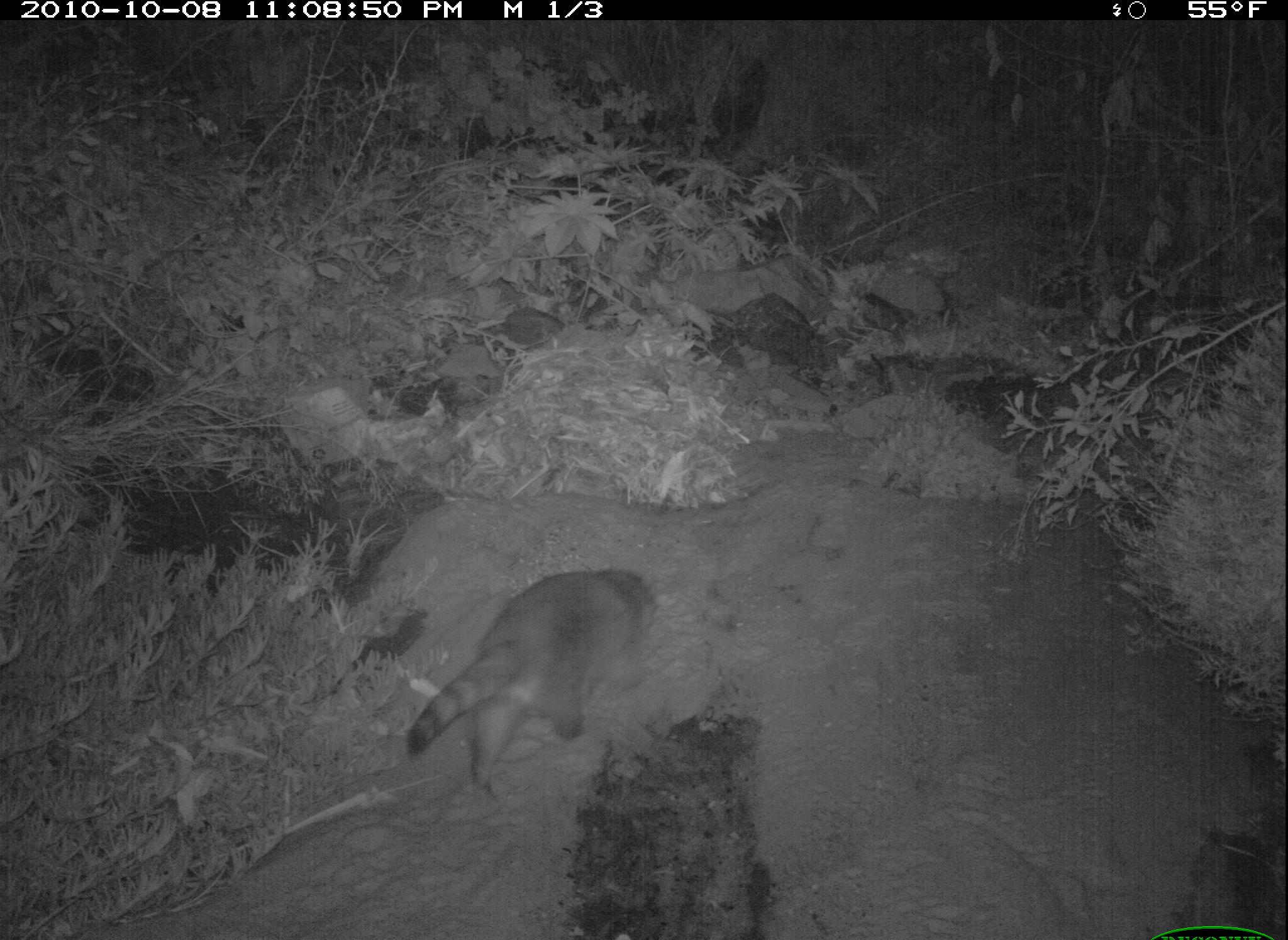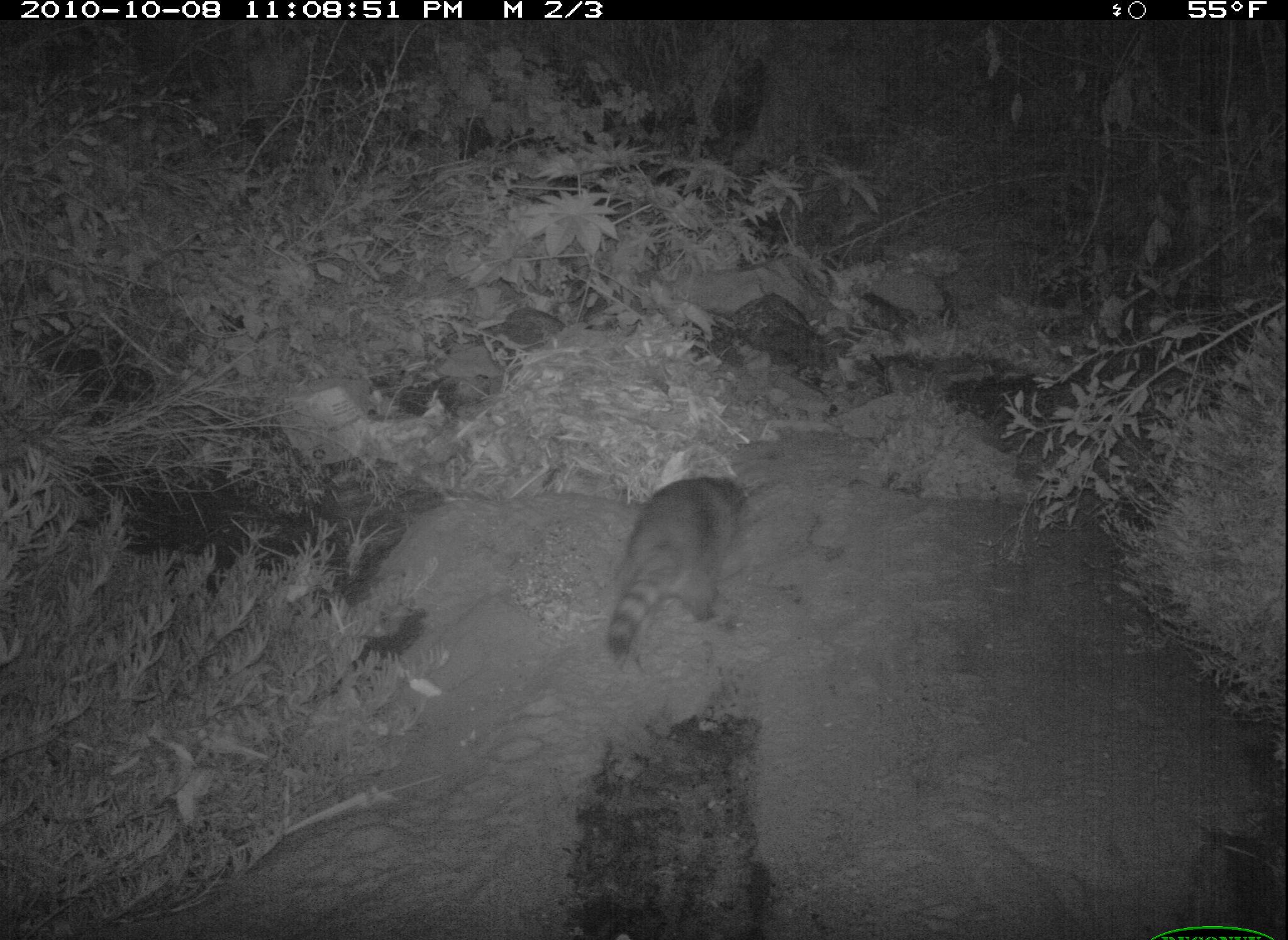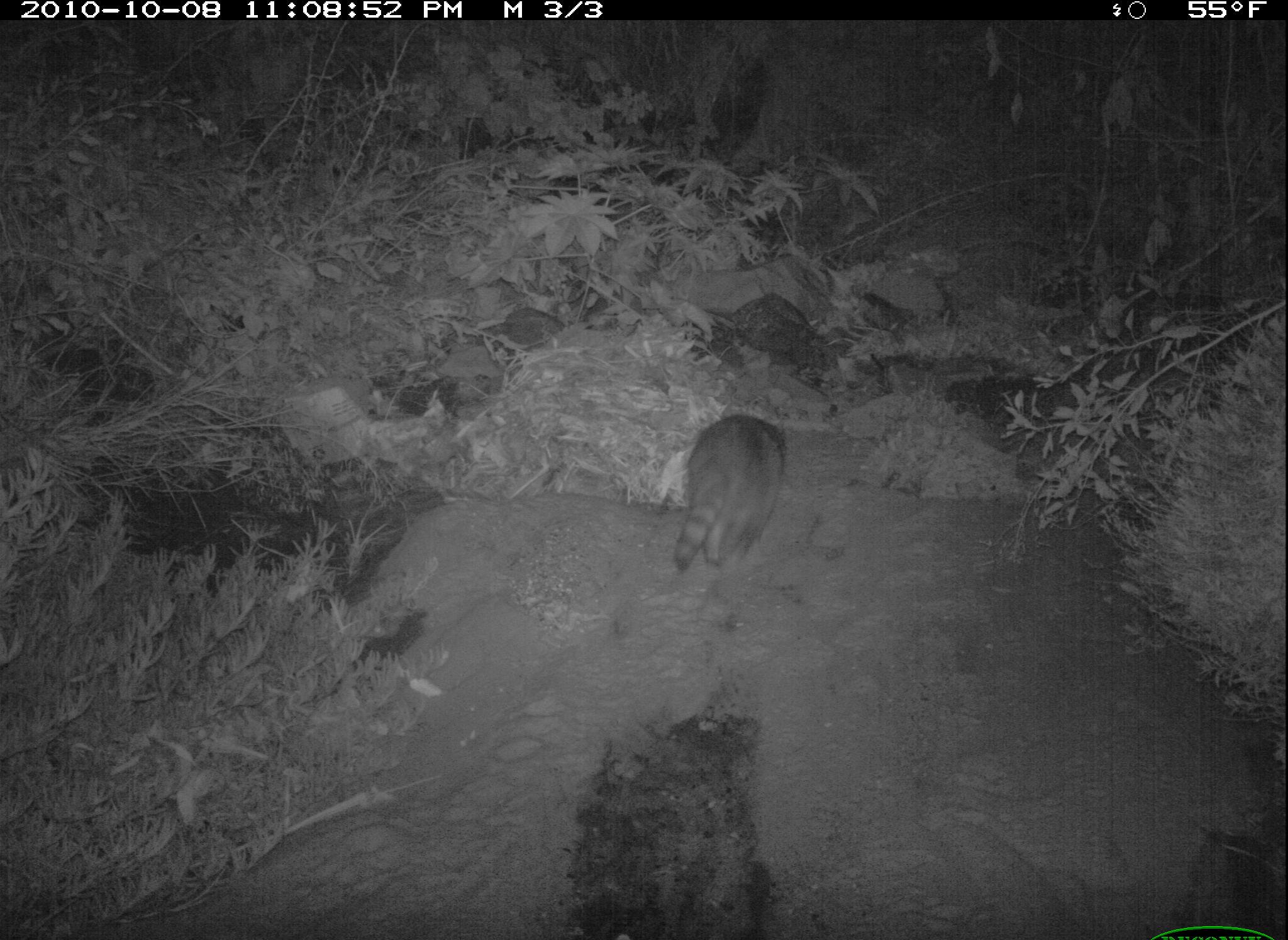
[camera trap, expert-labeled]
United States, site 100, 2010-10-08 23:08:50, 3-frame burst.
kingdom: Animalia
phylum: Chordata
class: Mammalia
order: Carnivora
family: Procyonidae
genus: Procyon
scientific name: Procyon lotor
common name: raccoon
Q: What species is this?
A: Raccoon (Procyon lotor).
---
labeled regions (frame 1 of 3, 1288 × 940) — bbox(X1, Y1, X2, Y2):
raccoon: bbox(365, 557, 700, 802)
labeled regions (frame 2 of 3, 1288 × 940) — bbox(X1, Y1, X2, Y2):
raccoon: bbox(597, 482, 762, 672)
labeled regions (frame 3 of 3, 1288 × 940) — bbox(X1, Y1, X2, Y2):
raccoon: bbox(675, 412, 803, 581)